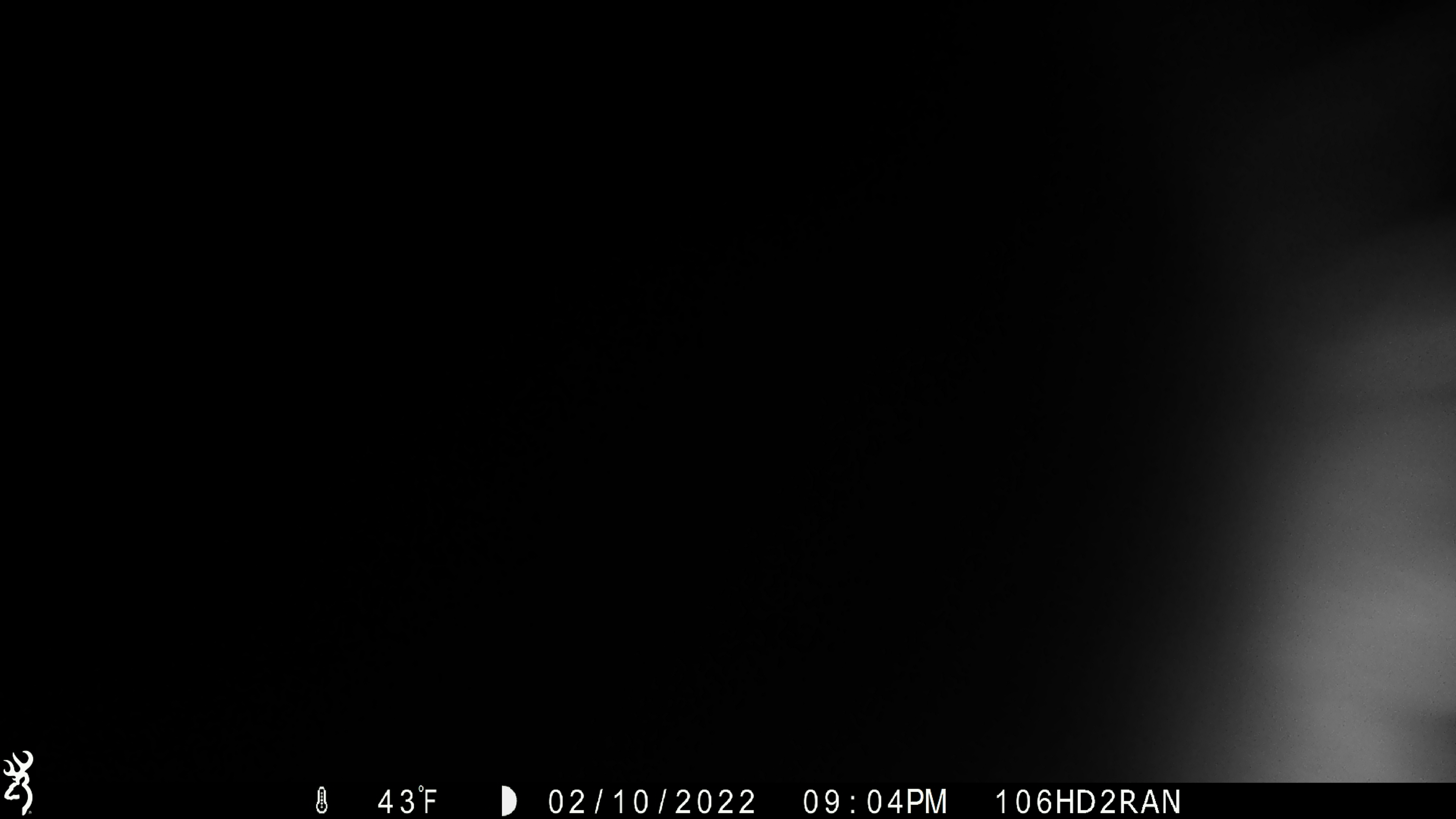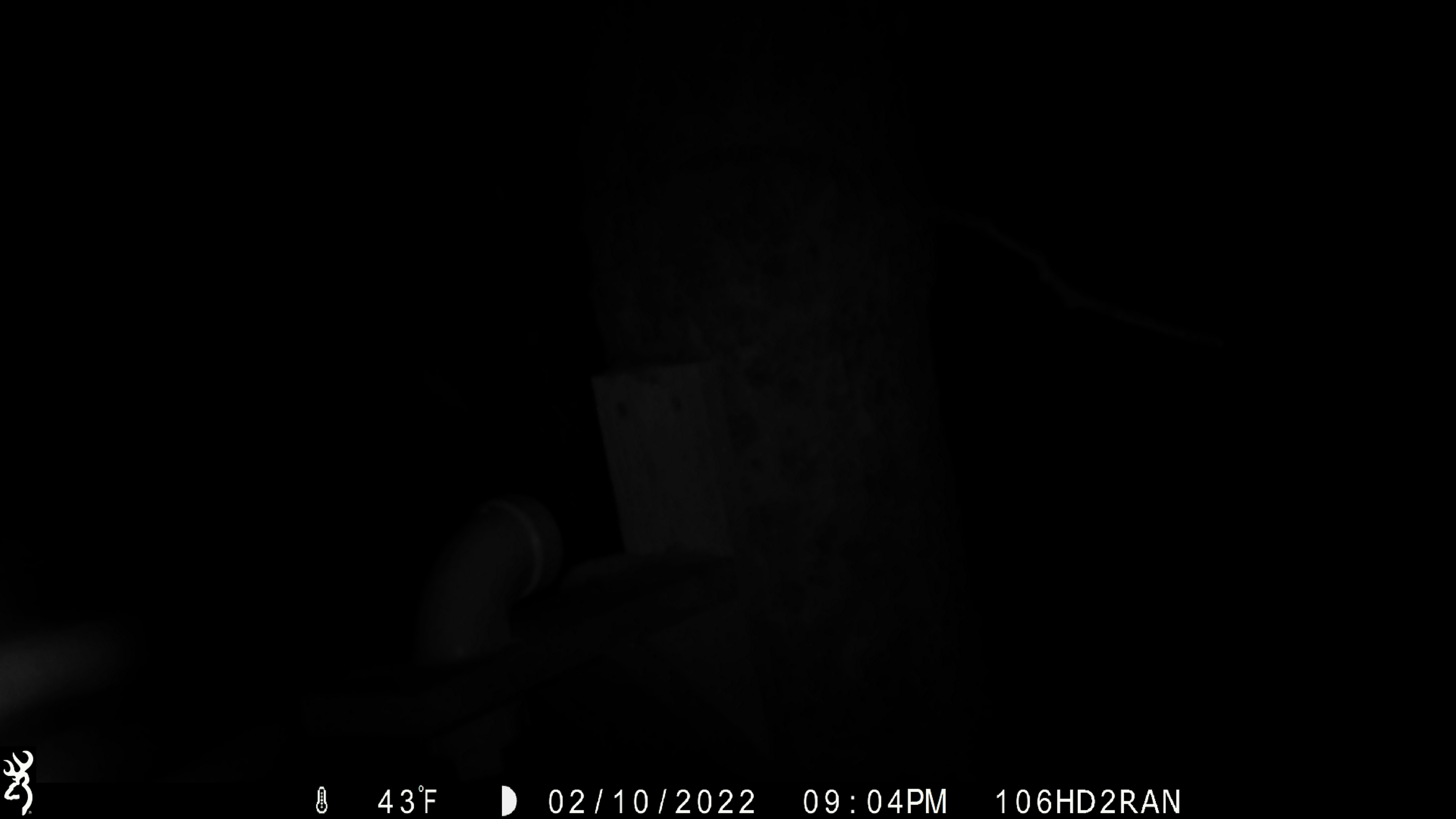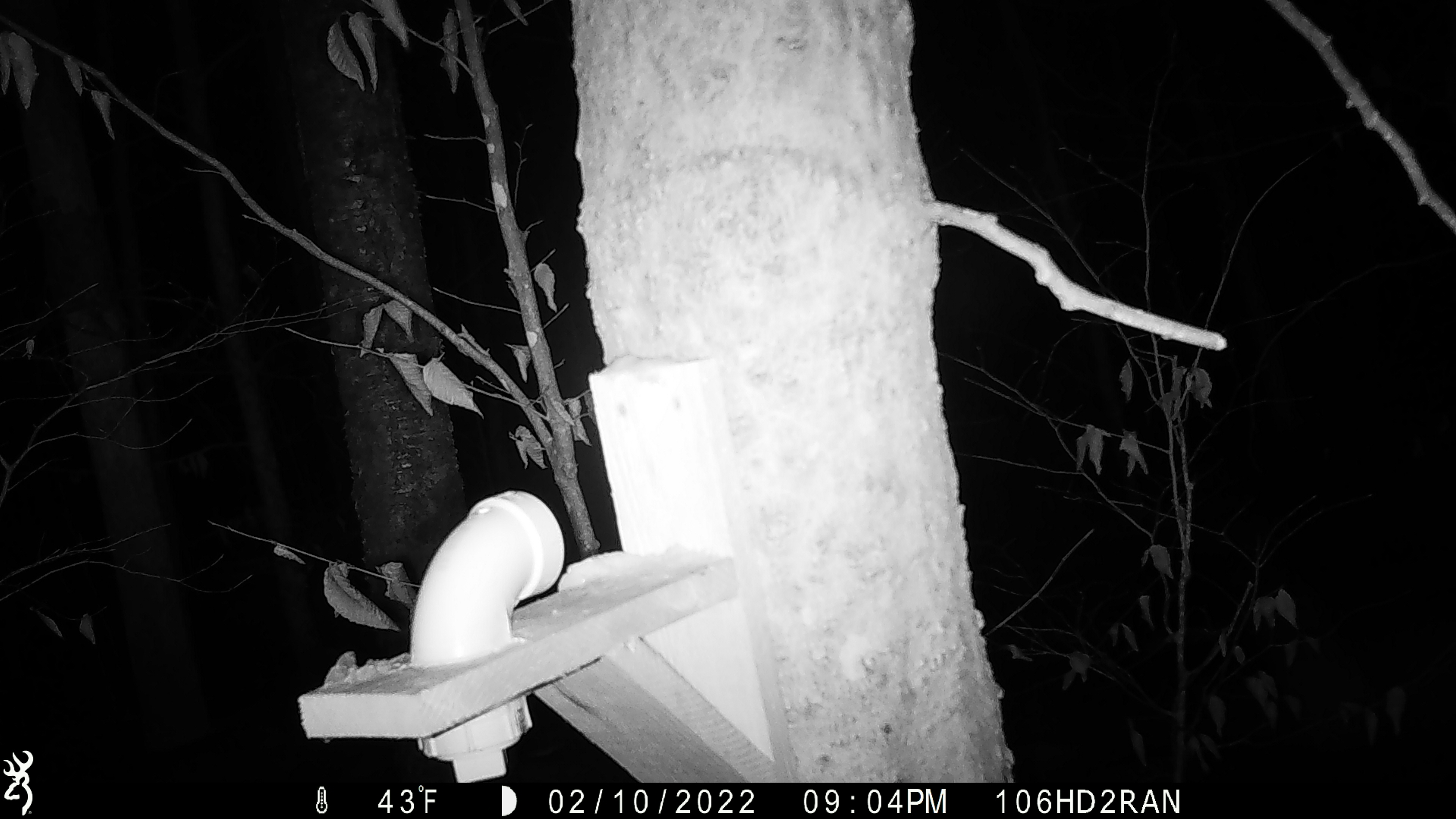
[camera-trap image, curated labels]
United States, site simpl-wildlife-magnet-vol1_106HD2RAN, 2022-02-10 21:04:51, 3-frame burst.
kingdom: Animalia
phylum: Chordata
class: Mammalia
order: Carnivora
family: Mustelidae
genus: Pekania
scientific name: Pekania pennanti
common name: fisher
Fisher (Pekania pennanti).